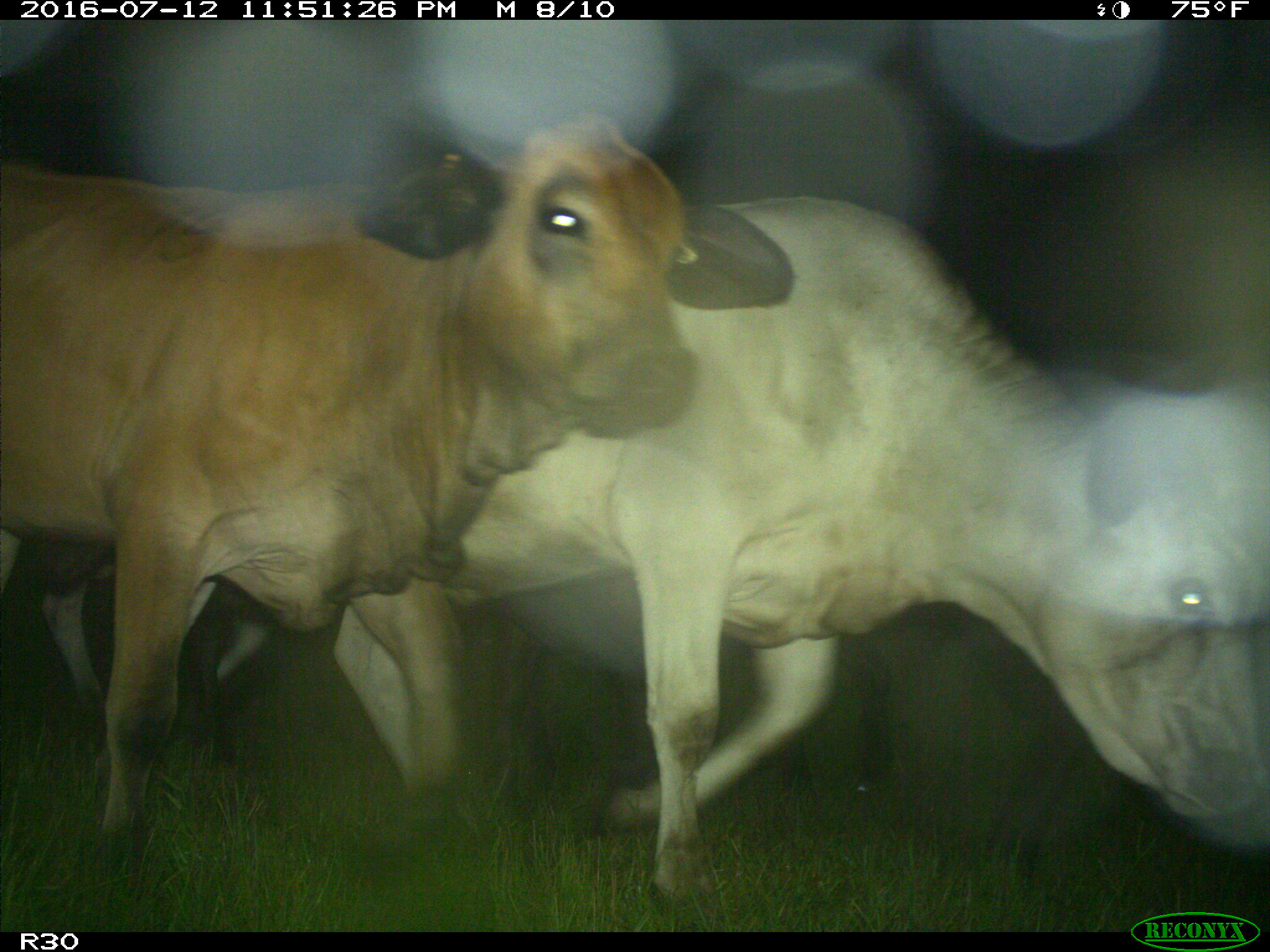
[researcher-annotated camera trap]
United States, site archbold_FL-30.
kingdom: Animalia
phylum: Chordata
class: Mammalia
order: Artiodactyla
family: Bovidae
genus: Bos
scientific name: Bos taurus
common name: domestic cow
Bos taurus (domestic cow).